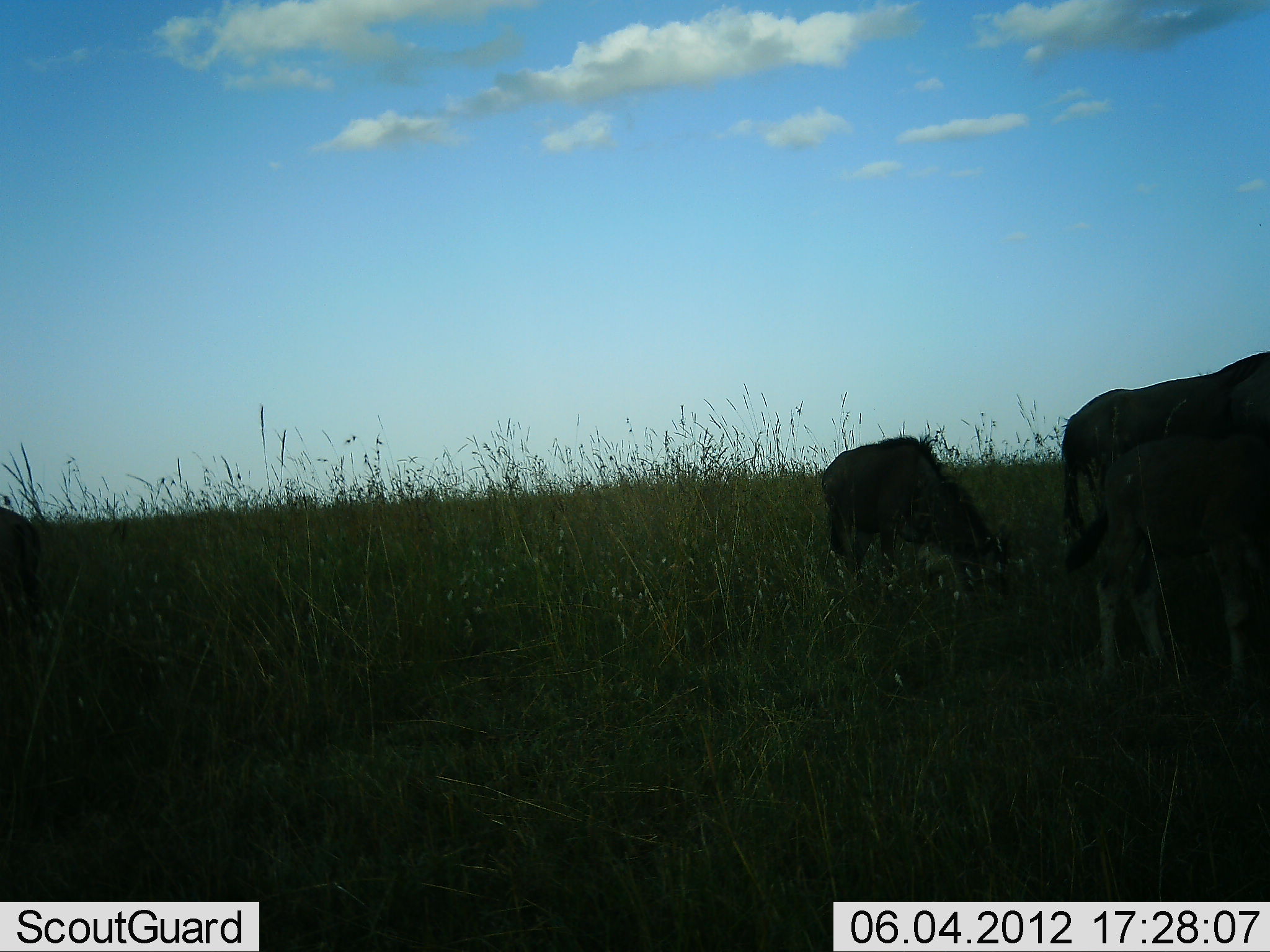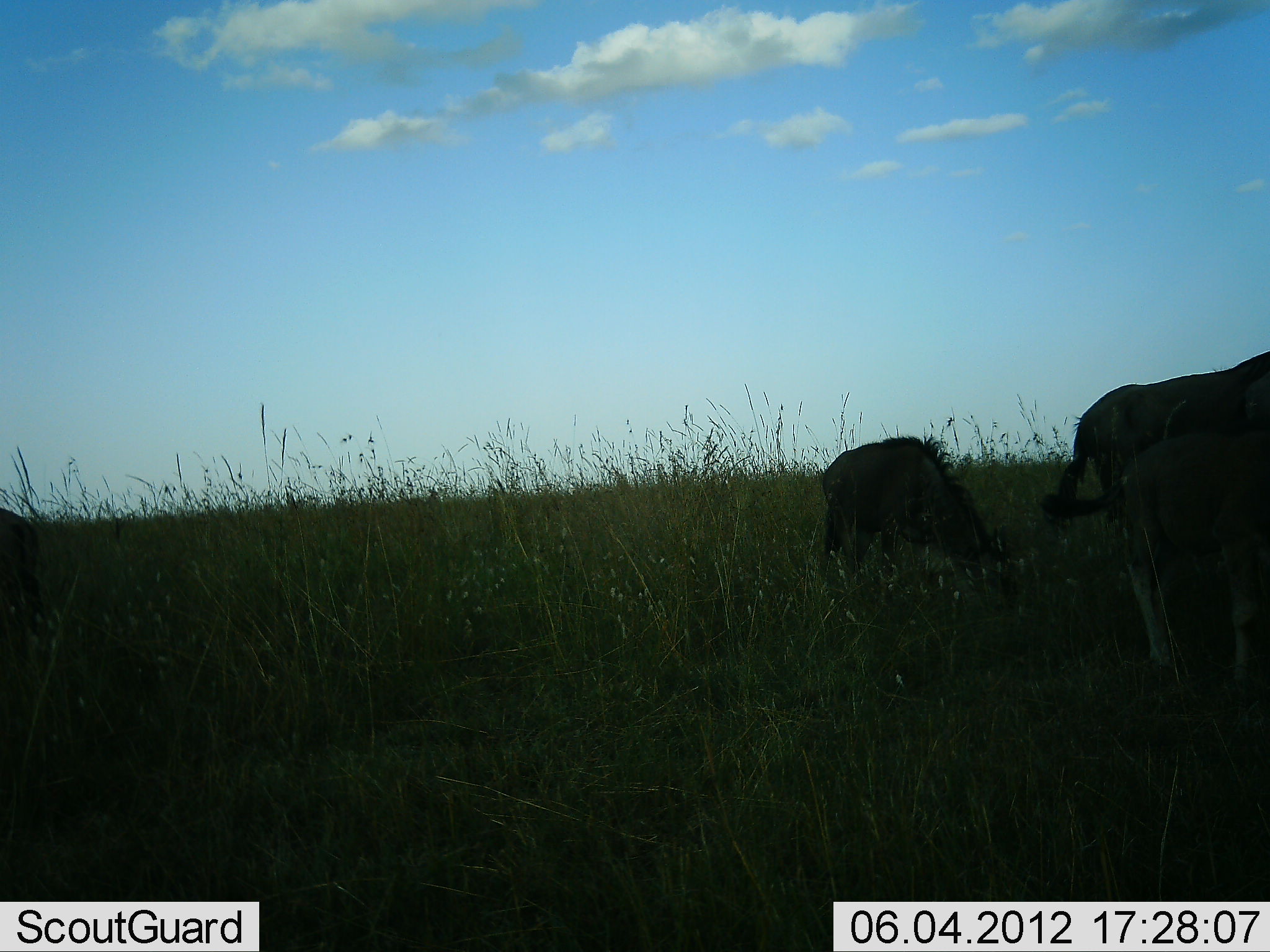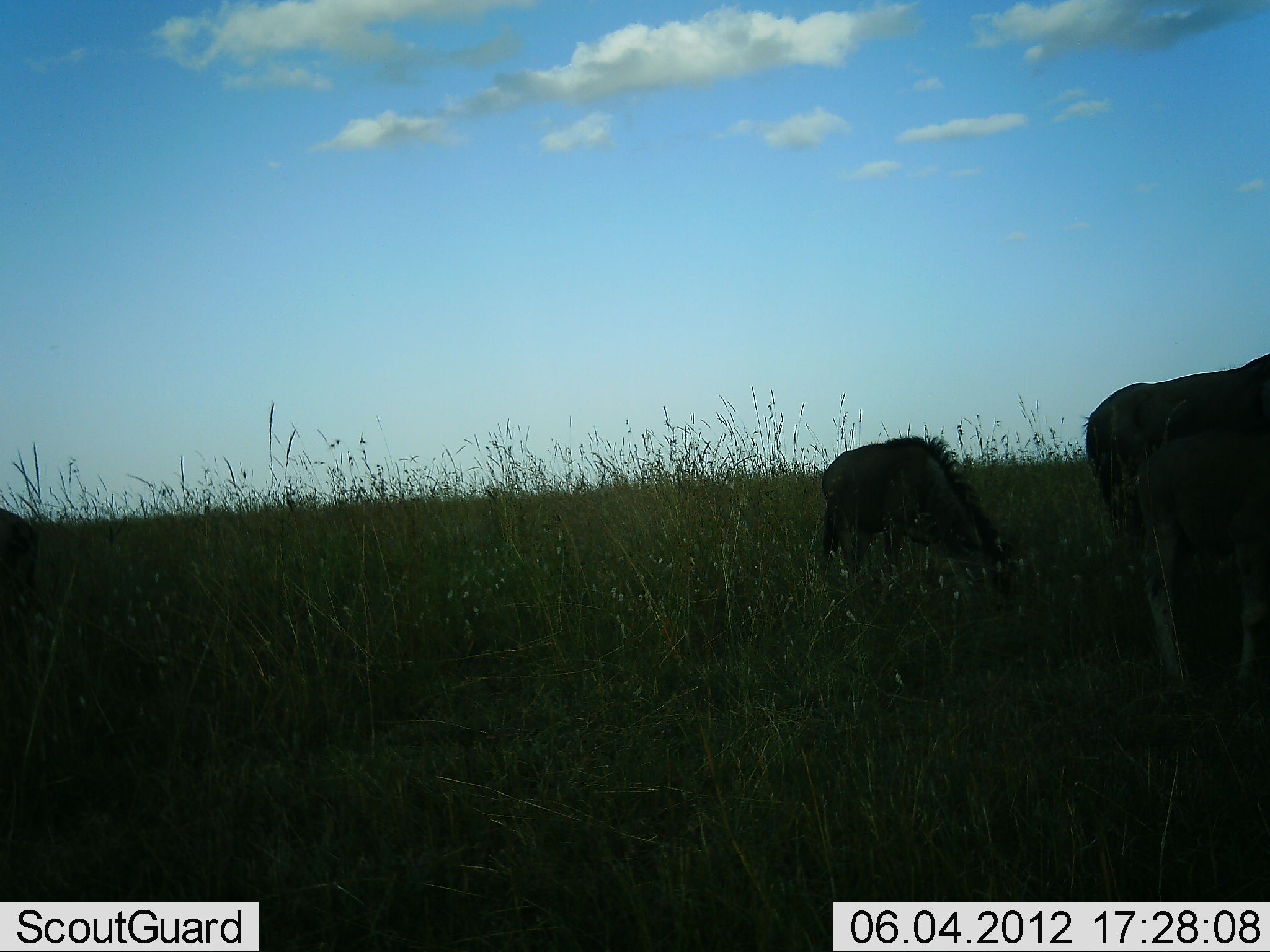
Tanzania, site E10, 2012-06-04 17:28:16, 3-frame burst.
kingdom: Animalia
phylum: Chordata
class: Mammalia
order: Artiodactyla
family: Bovidae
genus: Connochaetes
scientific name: Connochaetes taurinus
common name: blue wildebeest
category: wildebeest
Wildebeest (blue wildebeest) (Connochaetes taurinus), count 4. Behavior (volunteer vote fractions): standing 70%, resting 0%, moving 0%, interacting 0%. Young present (vote fraction): 50%. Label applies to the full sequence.